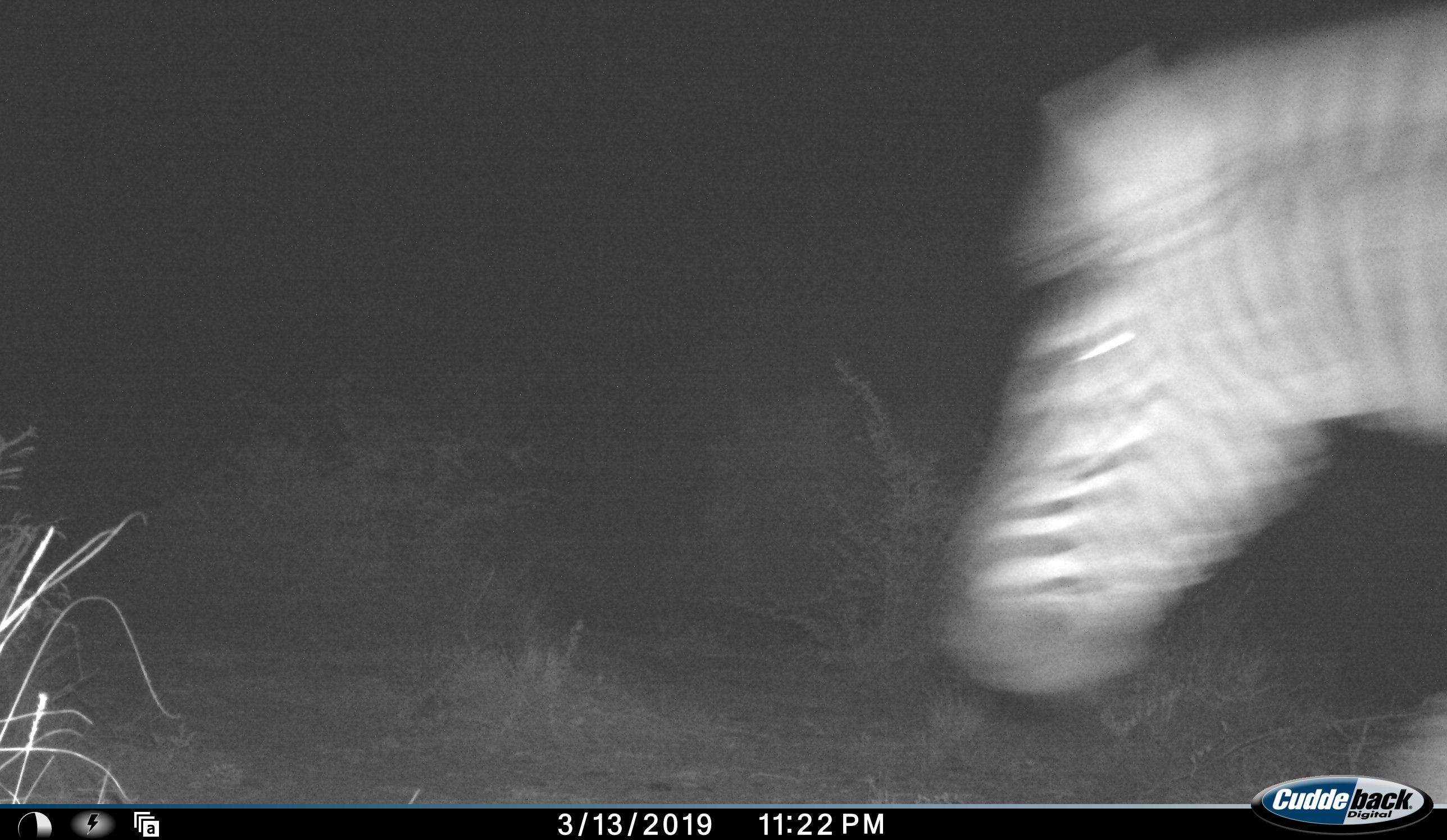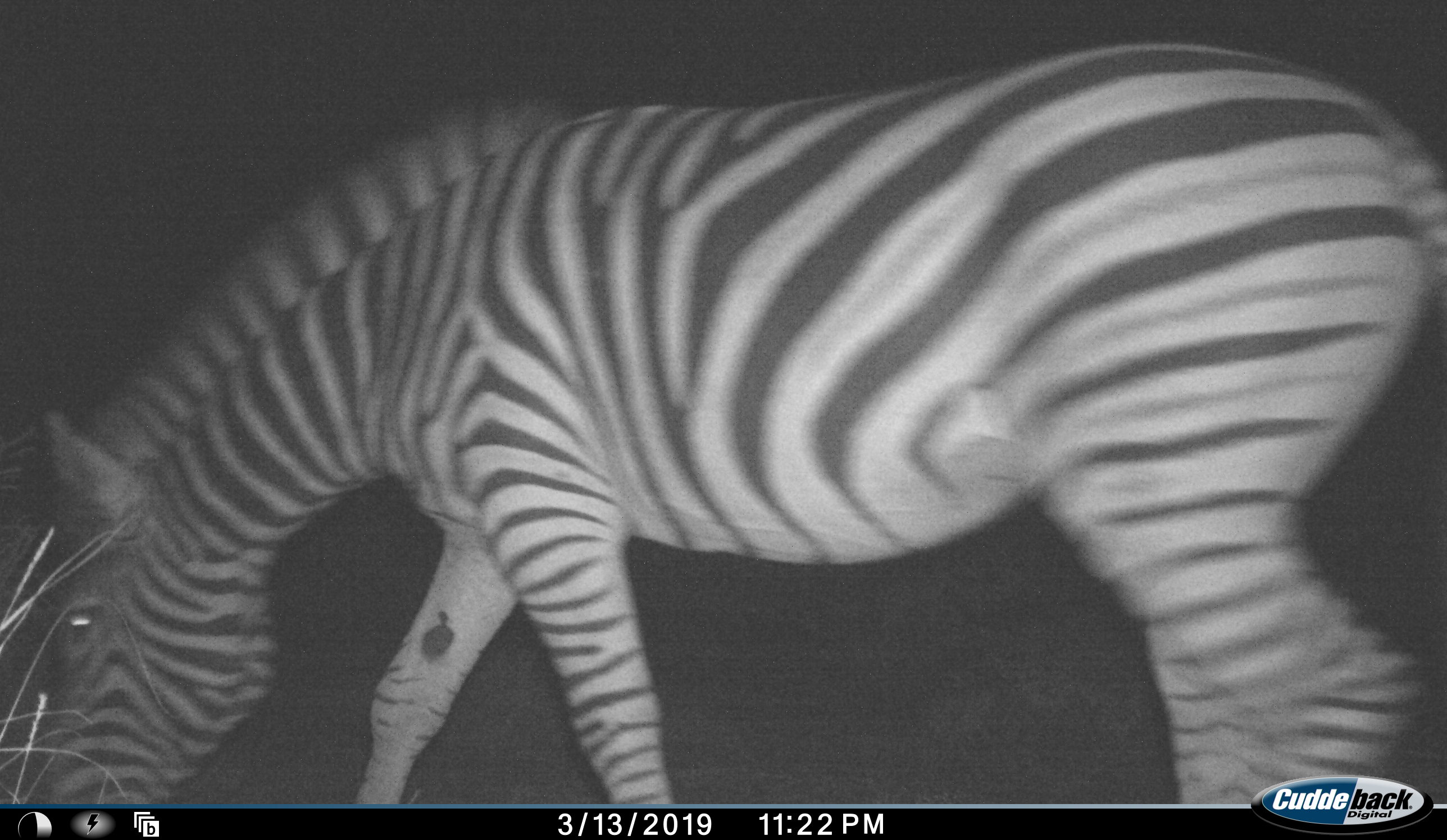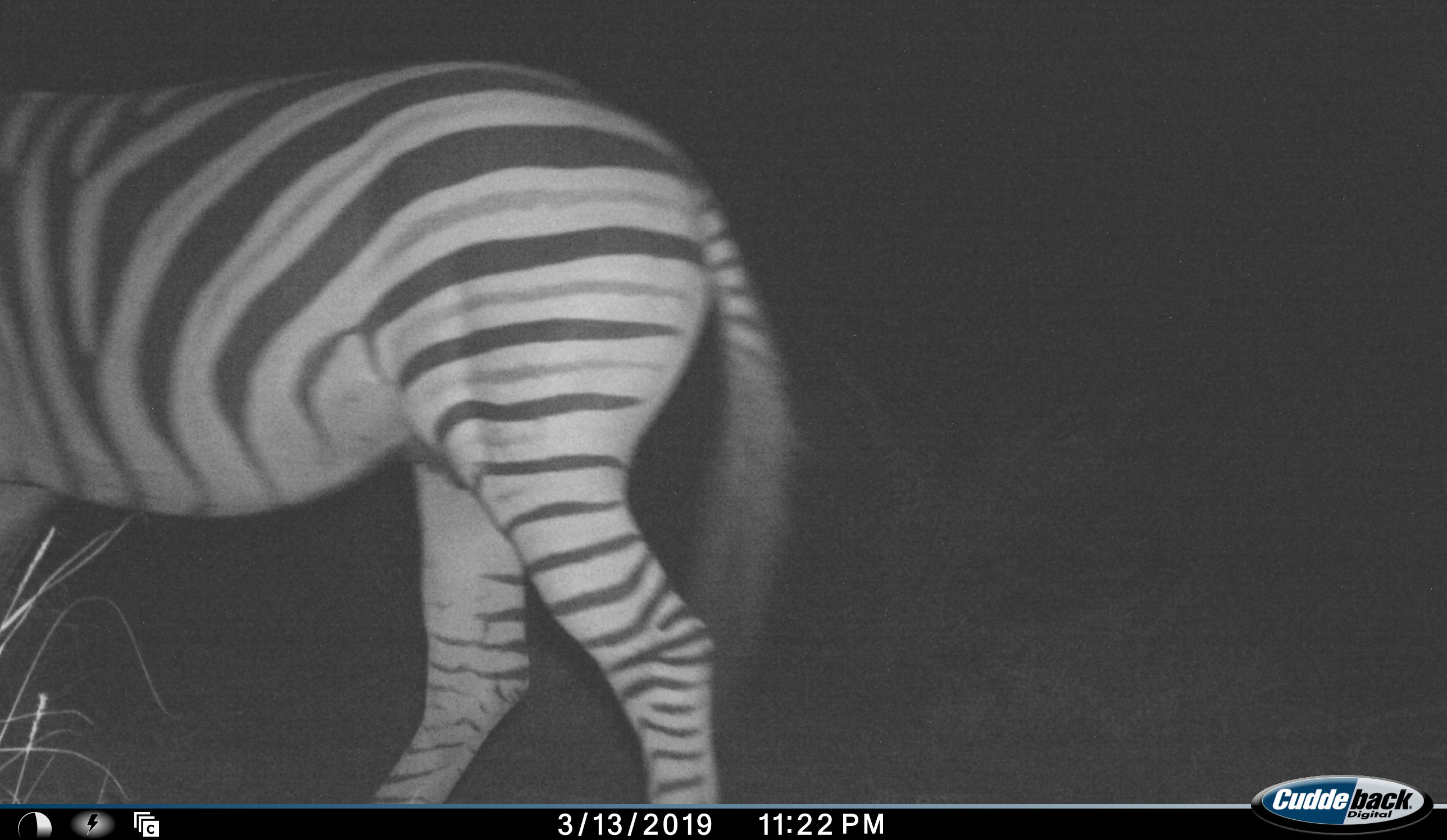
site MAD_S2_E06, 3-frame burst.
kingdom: Animalia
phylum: Chordata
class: Mammalia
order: Perissodactyla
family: Equidae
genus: Equus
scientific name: Equus quagga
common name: plains zebra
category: zebraplains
Zebraplains (plains zebra) (Equus quagga), count 1. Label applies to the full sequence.